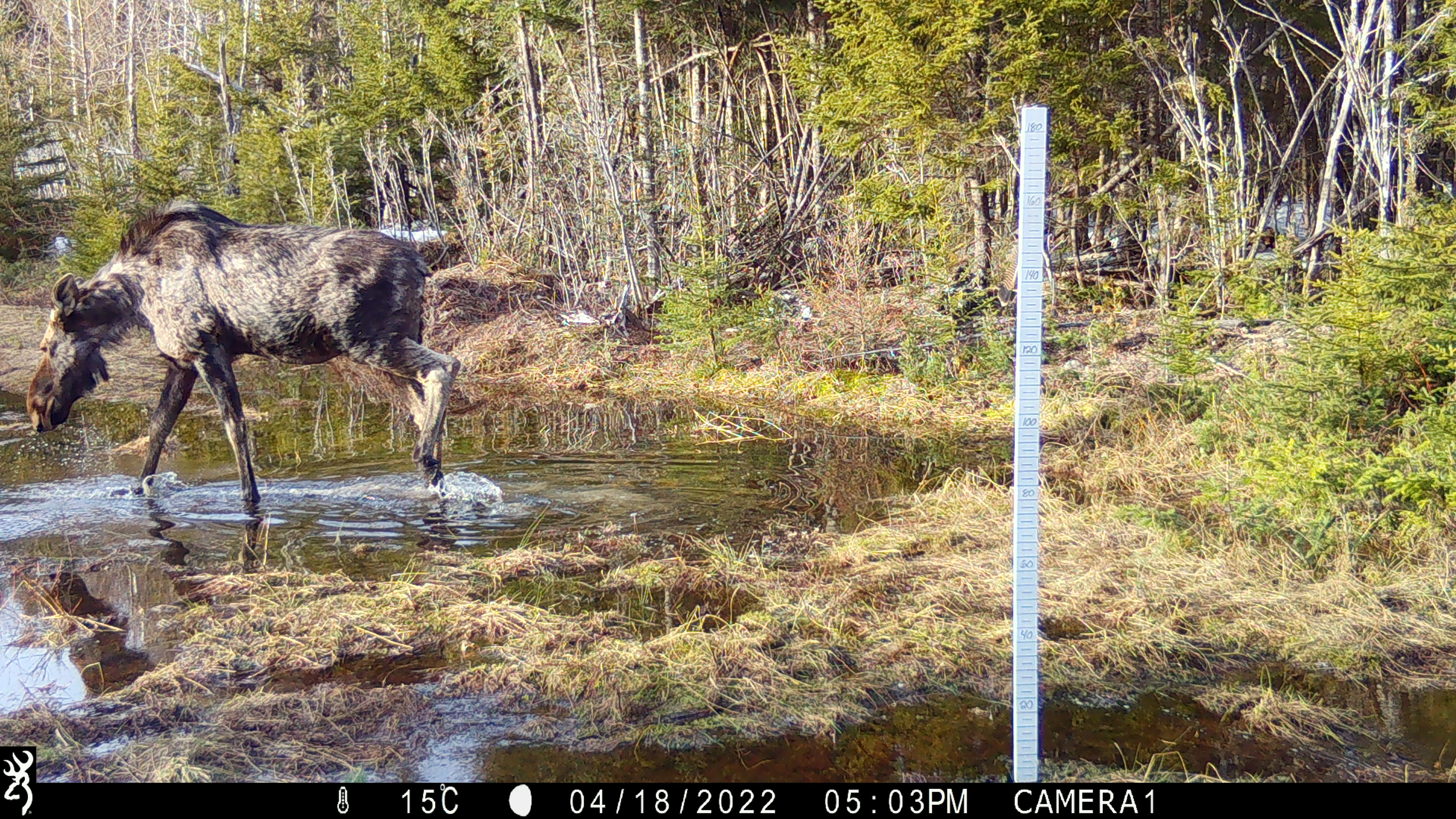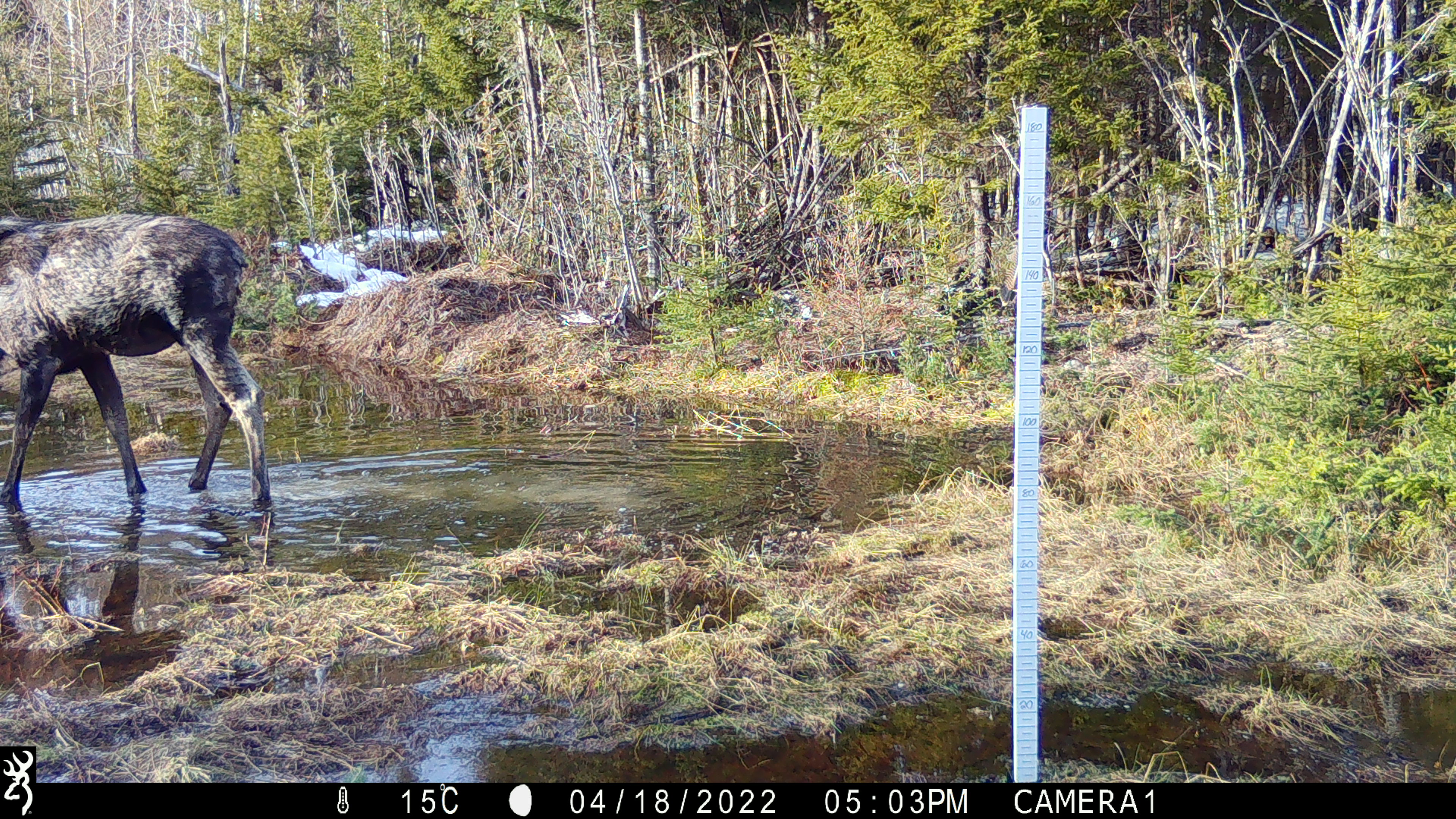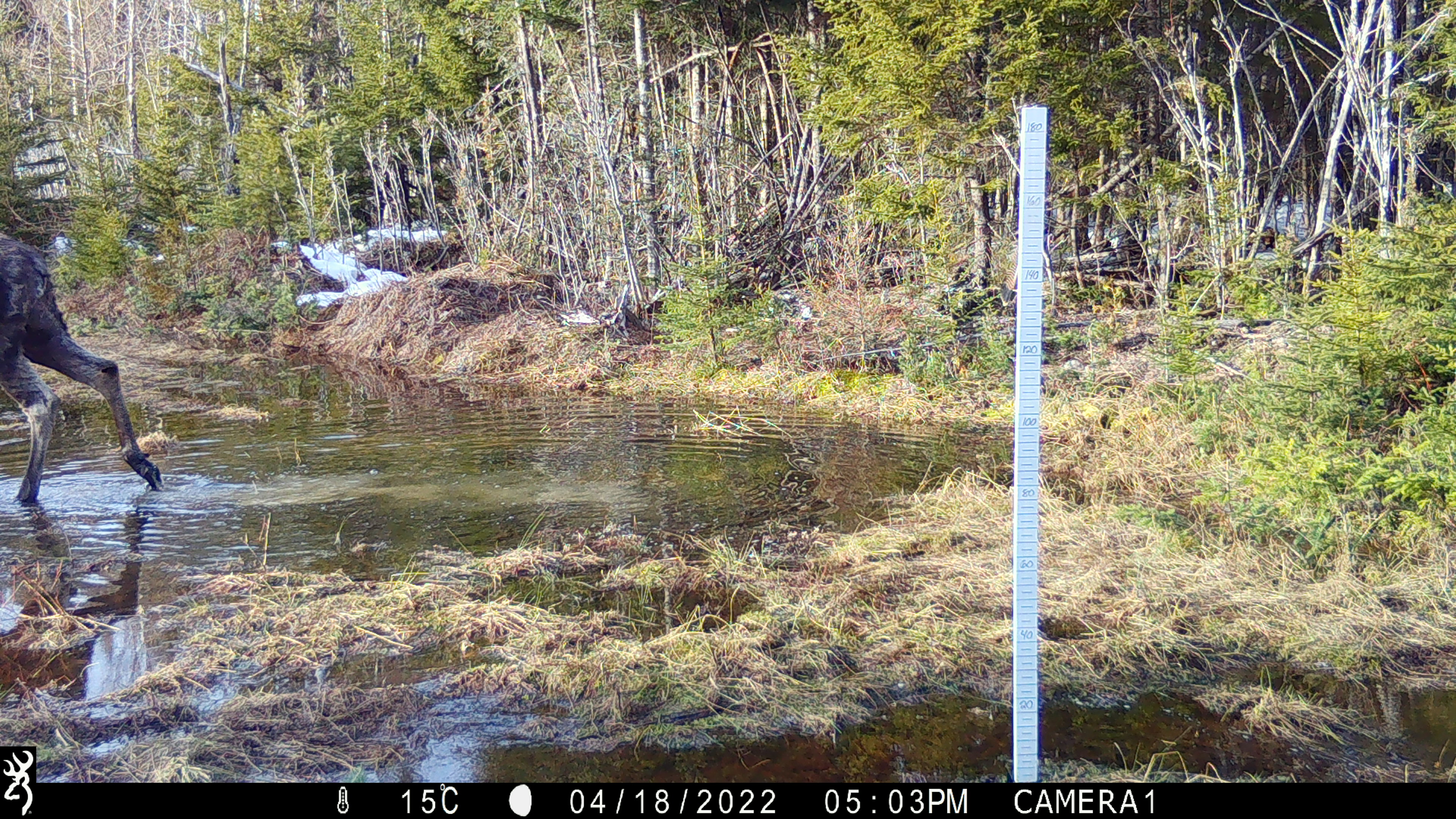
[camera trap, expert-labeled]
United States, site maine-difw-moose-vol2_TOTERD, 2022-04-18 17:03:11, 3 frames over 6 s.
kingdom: Animalia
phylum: Chordata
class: Mammalia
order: Artiodactyla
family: Cervidae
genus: Alces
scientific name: Alces alces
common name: moose